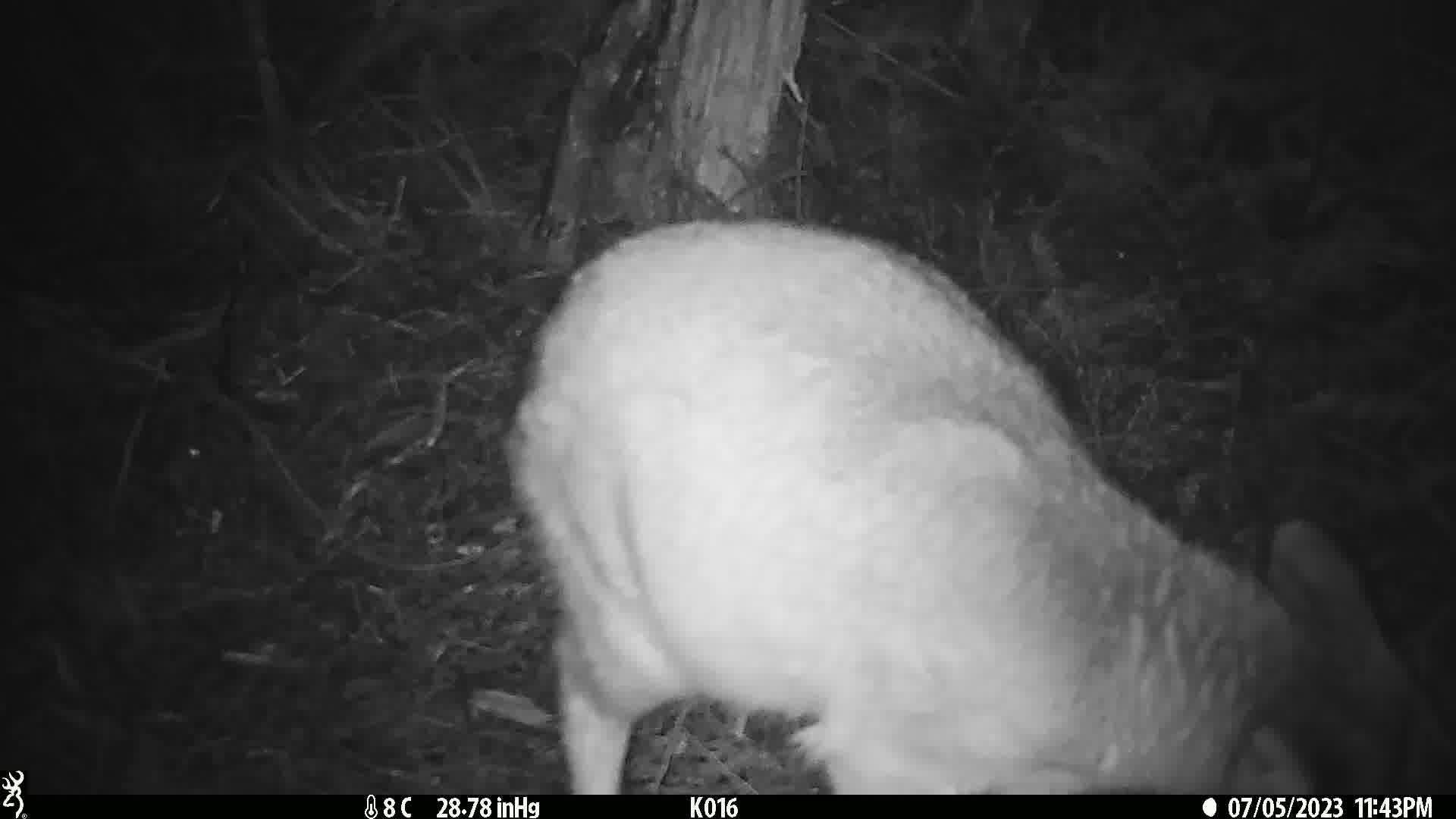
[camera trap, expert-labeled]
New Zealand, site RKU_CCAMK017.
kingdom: Animalia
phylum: Chordata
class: Mammalia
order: Artiodactyla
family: Cervidae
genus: Odocoileus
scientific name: Odocoileus virginianus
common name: white-tailed deer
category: white tailed deer